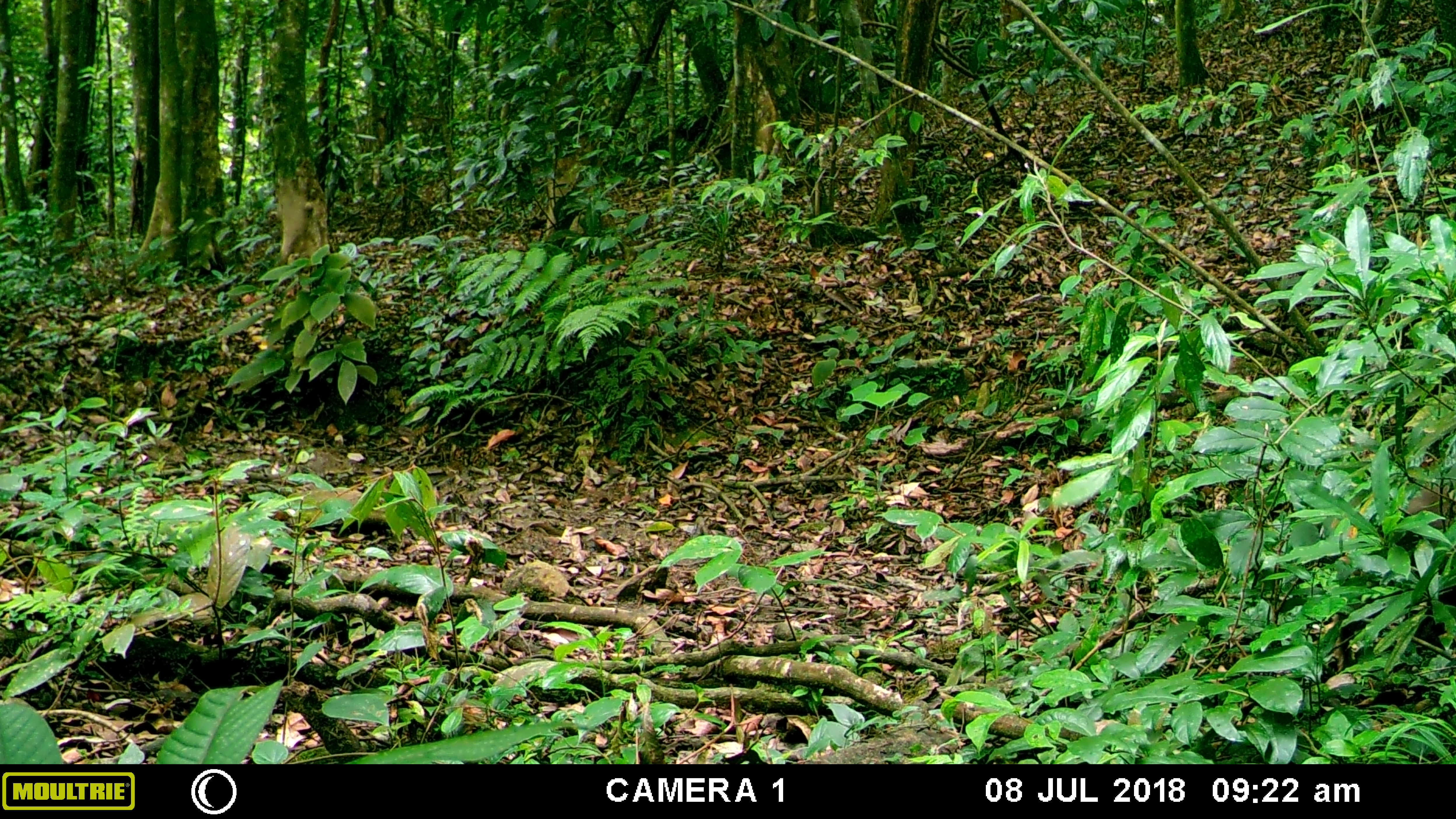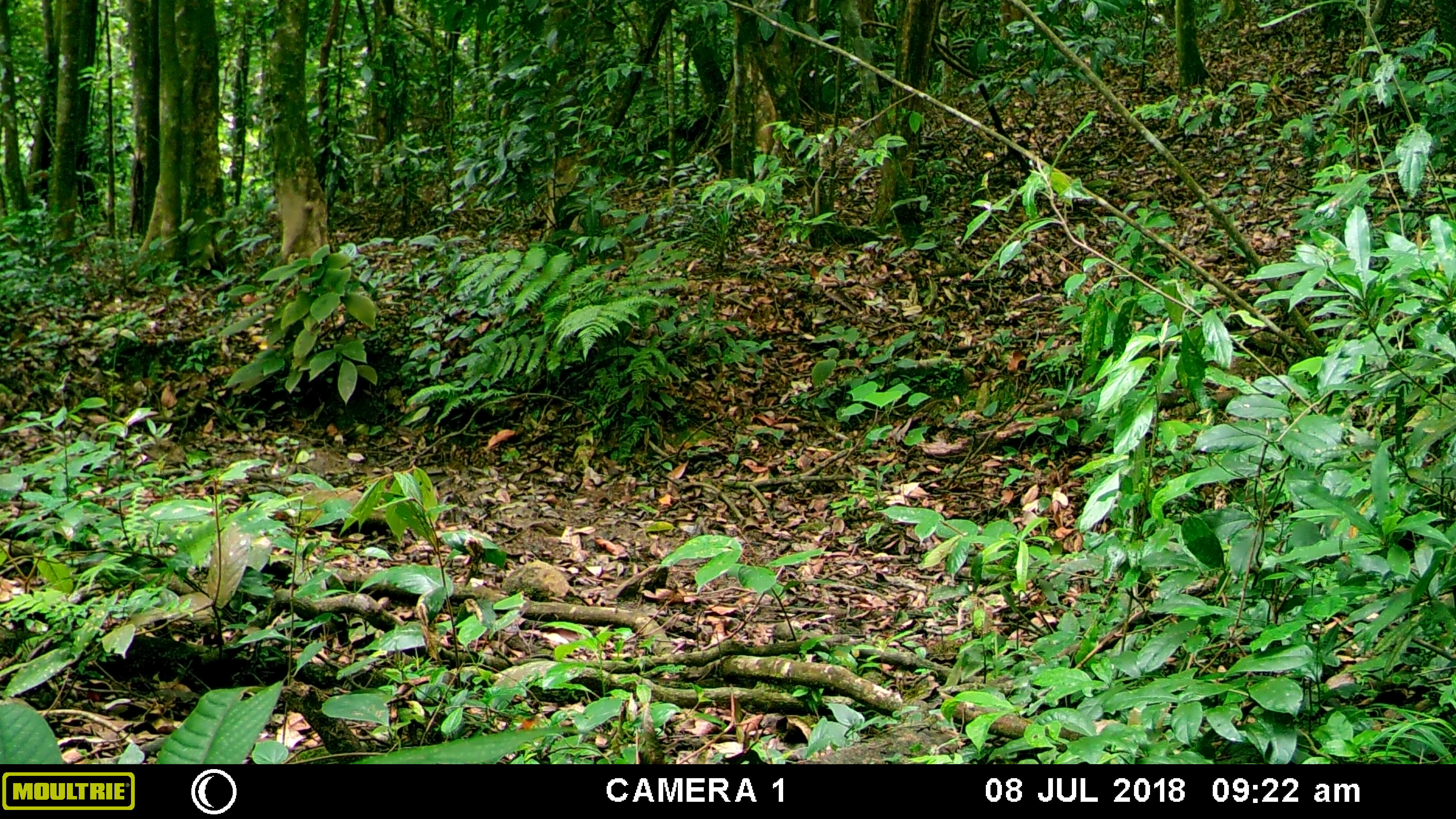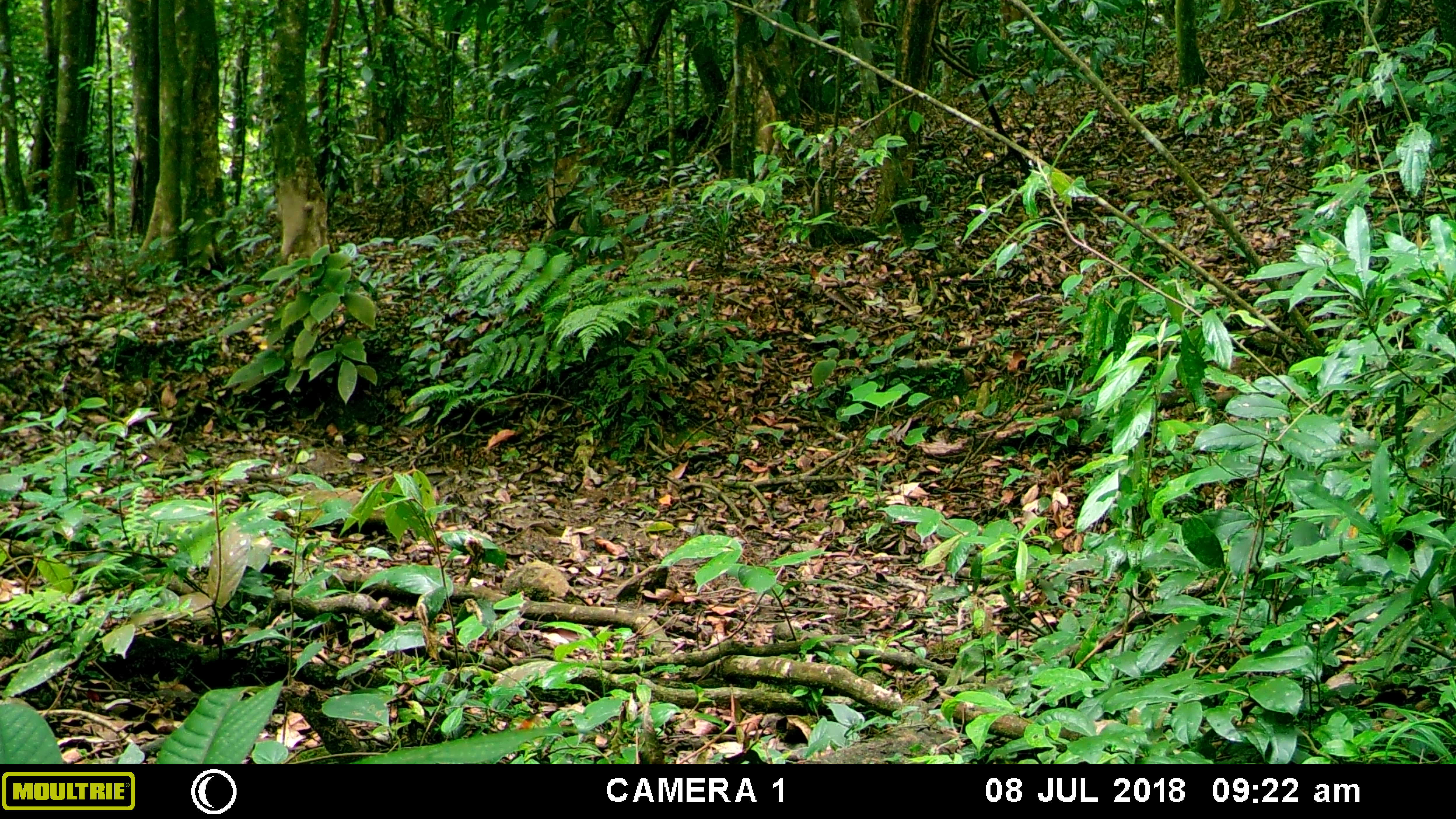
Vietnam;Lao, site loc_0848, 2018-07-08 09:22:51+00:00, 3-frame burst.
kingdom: Animalia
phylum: Chordata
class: Mammalia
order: Primates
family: Cercopithecidae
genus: Macaca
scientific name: Macaca arctoides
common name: stump-tailed macaque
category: stump tailed macaque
Stump tailed macaque (stump-tailed macaque) (Macaca arctoides). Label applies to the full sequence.